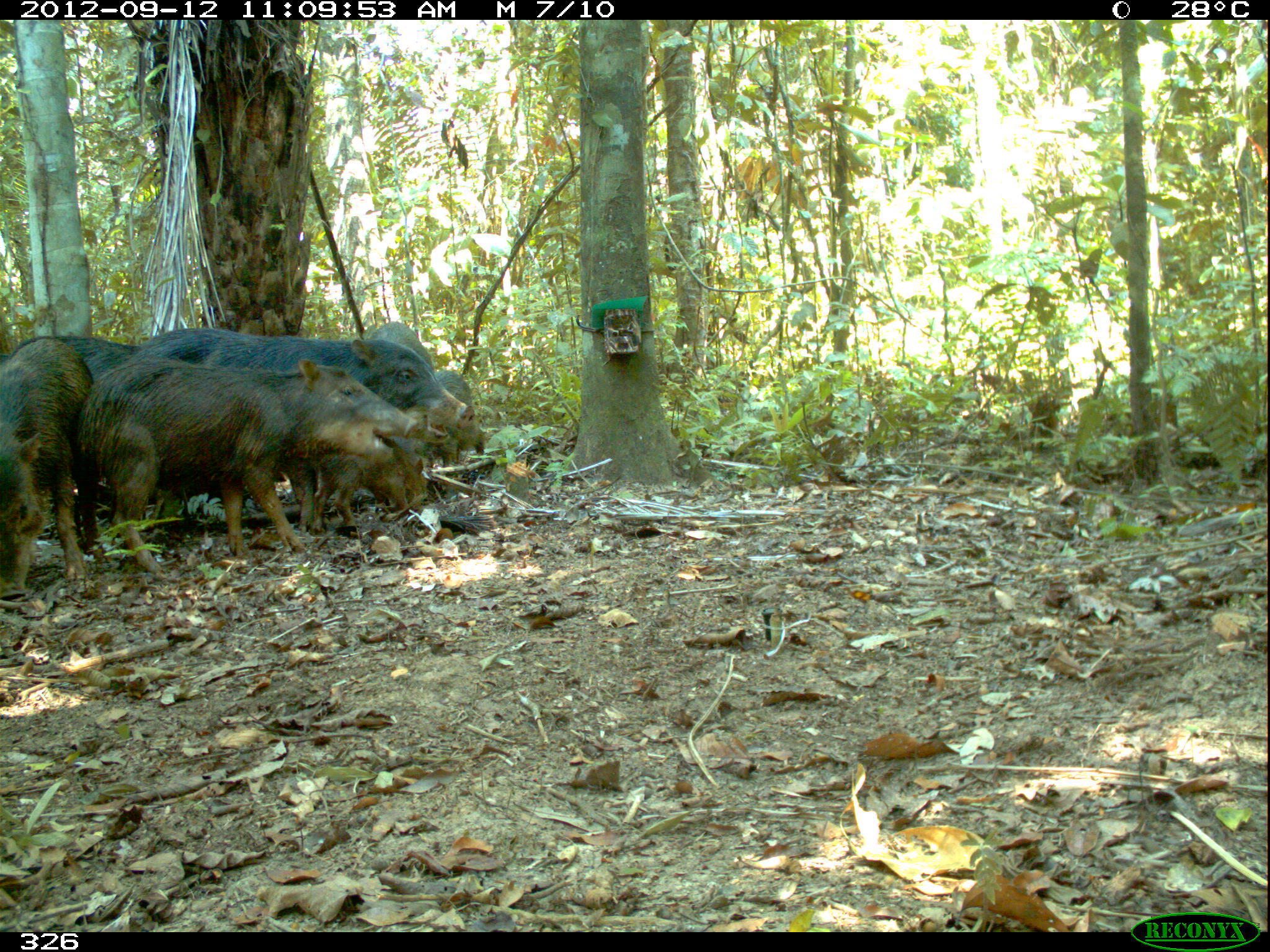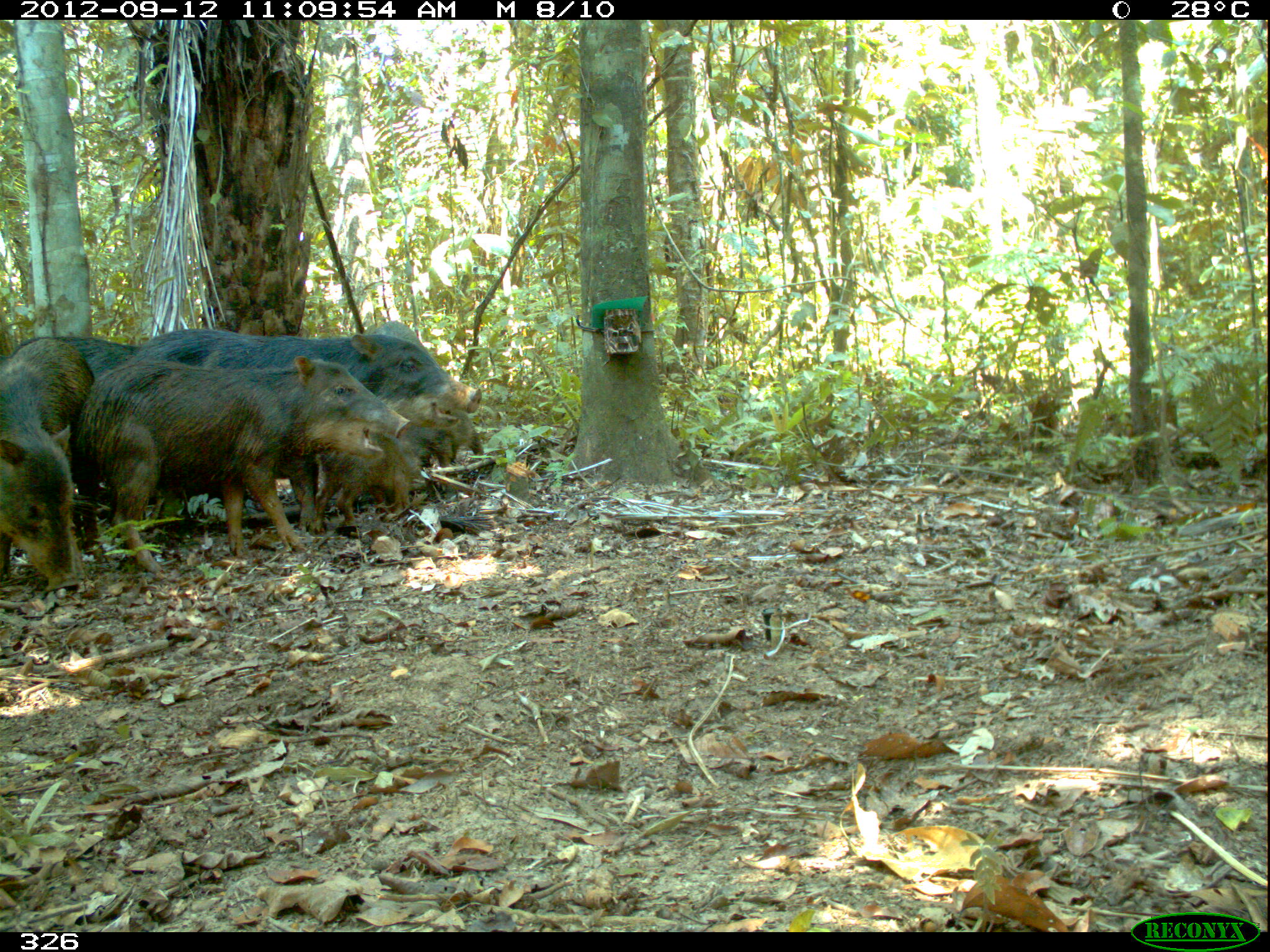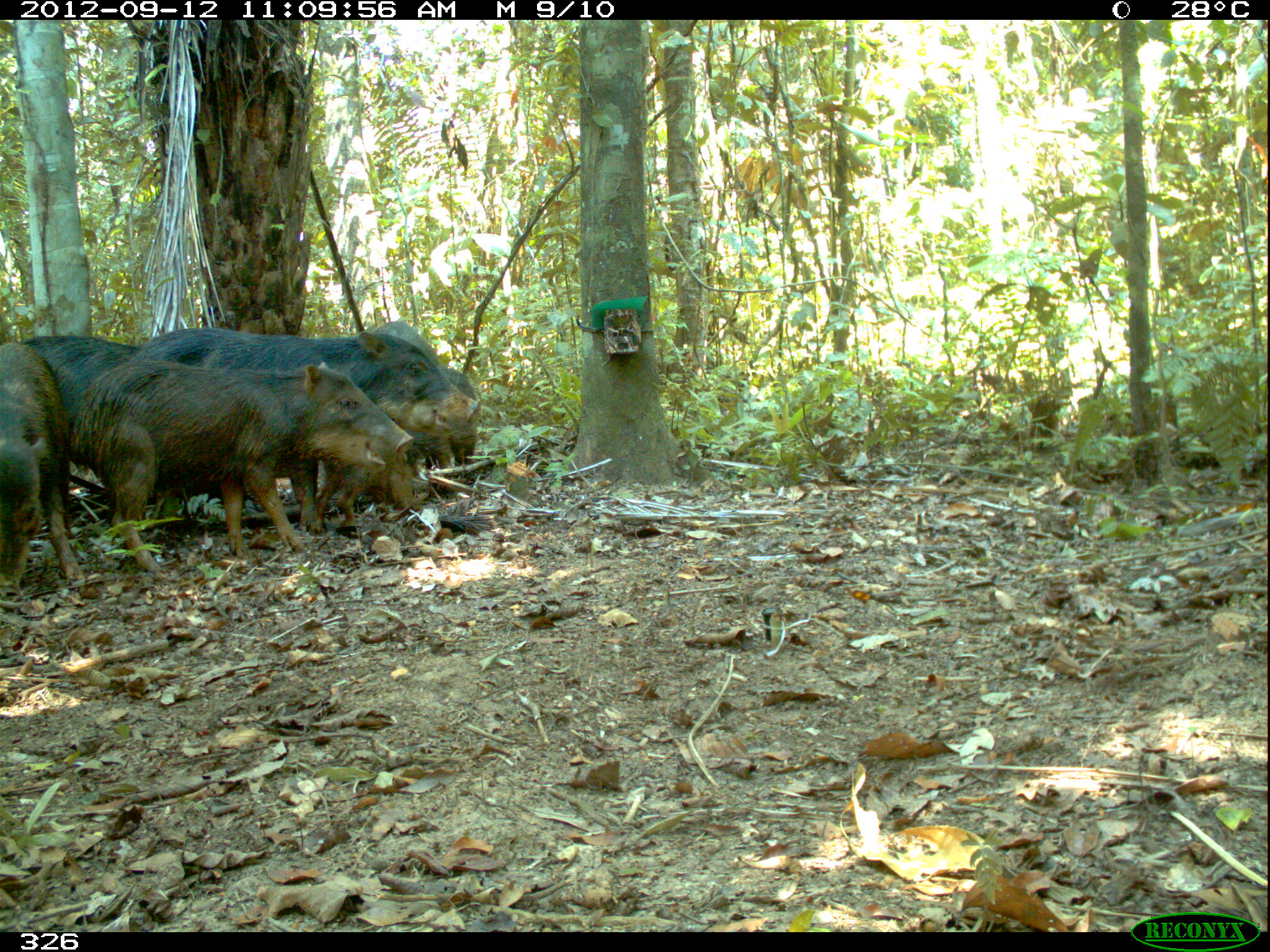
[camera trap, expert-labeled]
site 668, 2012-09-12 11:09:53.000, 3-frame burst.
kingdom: Animalia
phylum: Chordata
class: Mammalia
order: Artiodactyla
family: Tayassuidae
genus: Tayassu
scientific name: Tayassu pecari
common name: white-lipped peccary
Tayassu pecari (white-lipped peccary).